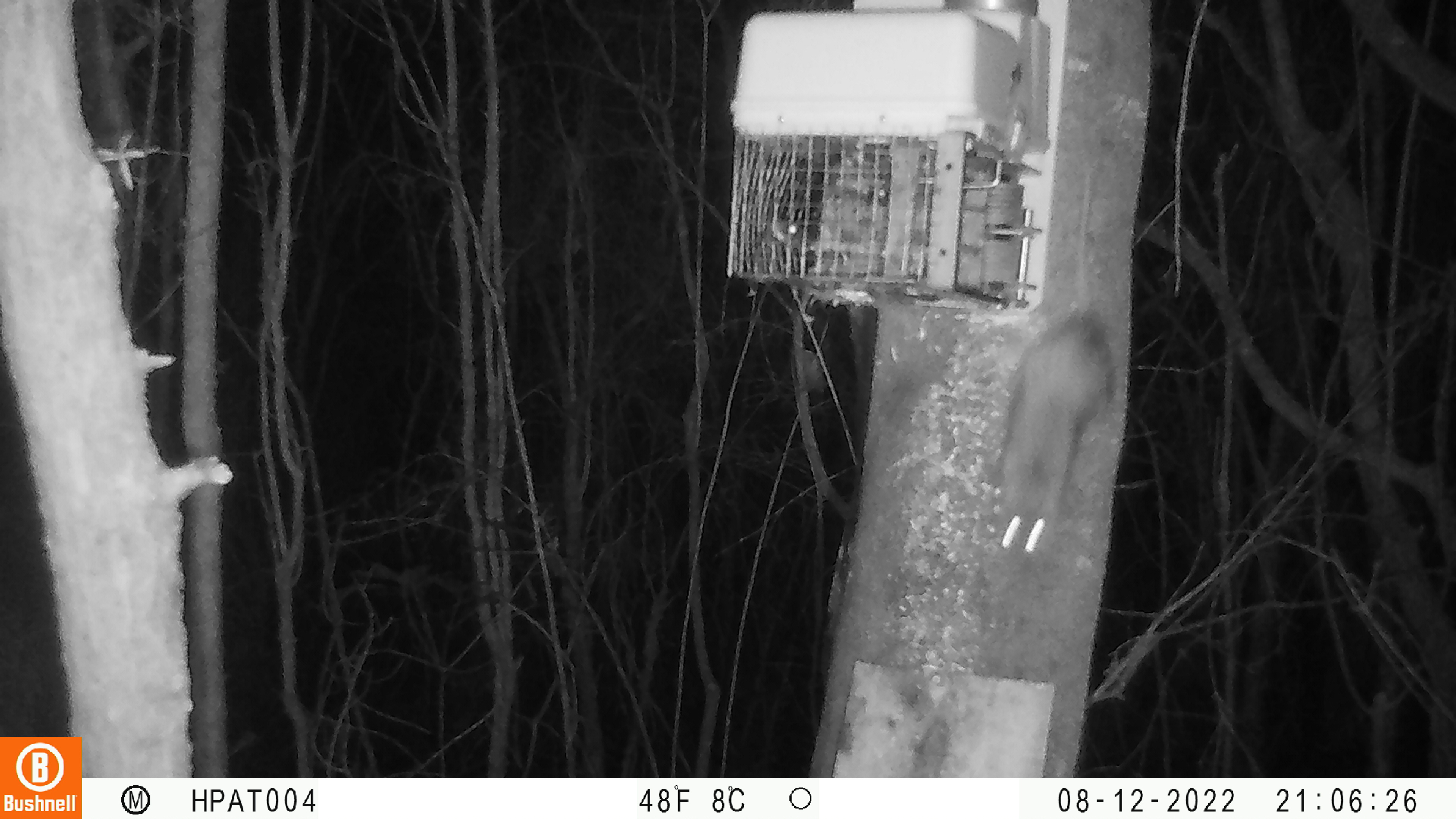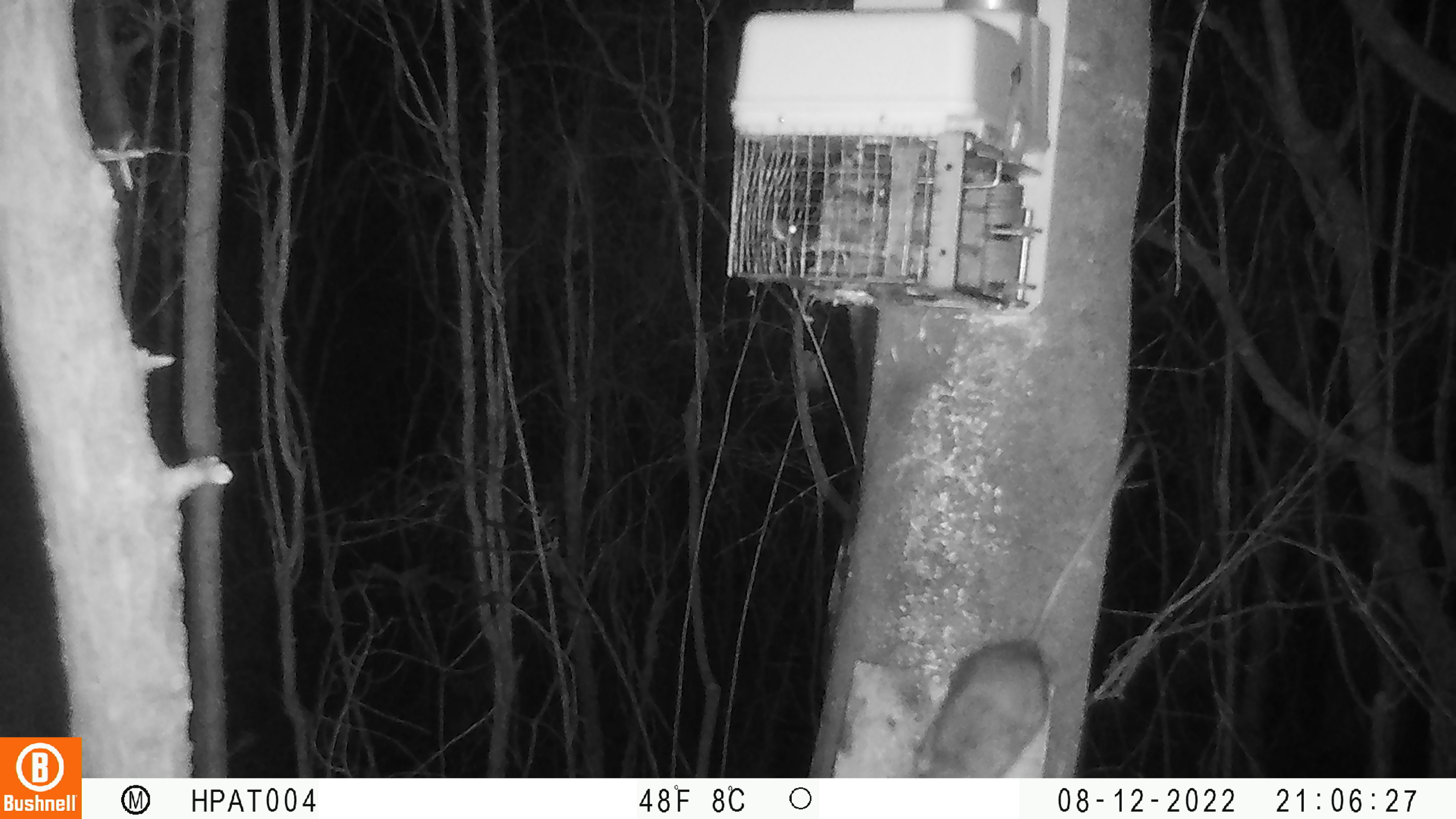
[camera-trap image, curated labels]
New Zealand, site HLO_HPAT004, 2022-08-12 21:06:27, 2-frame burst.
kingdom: Animalia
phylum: Chordata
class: Mammalia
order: Rodentia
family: Muridae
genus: Rattus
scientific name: Rattus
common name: rat